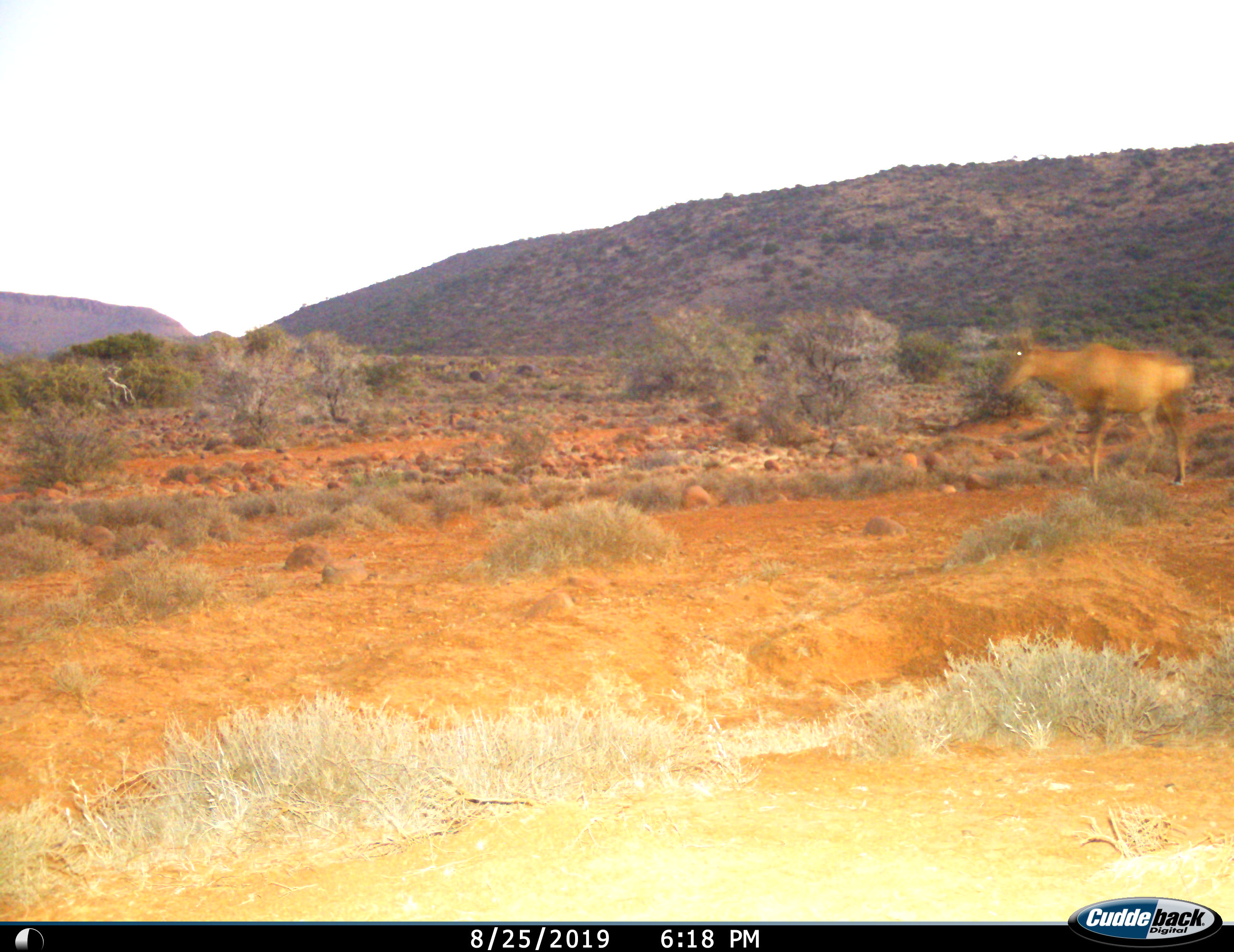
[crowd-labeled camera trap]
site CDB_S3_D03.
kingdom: Animalia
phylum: Chordata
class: Mammalia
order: Artiodactyla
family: Bovidae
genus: Alcelaphus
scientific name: Alcelaphus buselaphus caama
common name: red hartebeest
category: hartebeestred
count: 1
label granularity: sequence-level